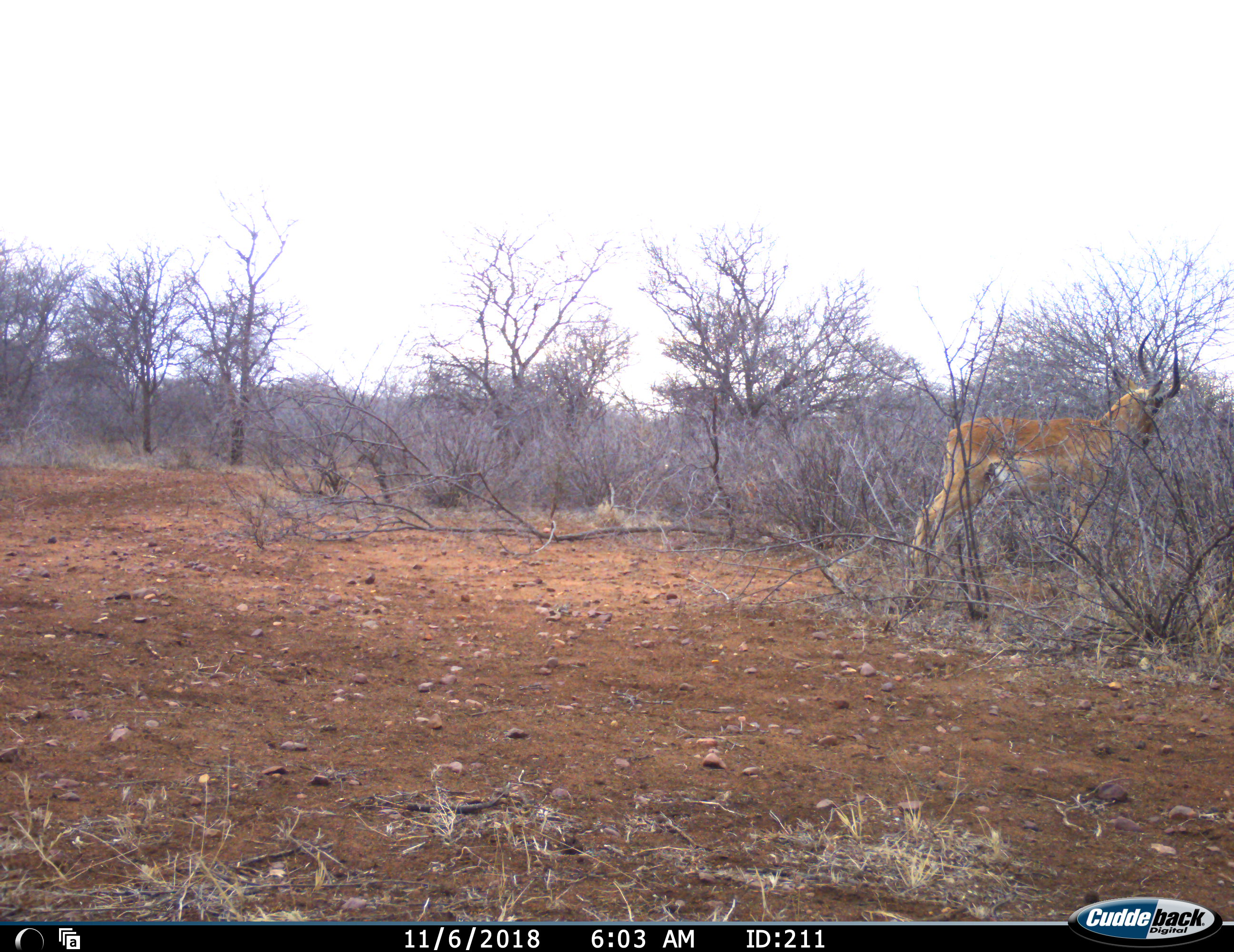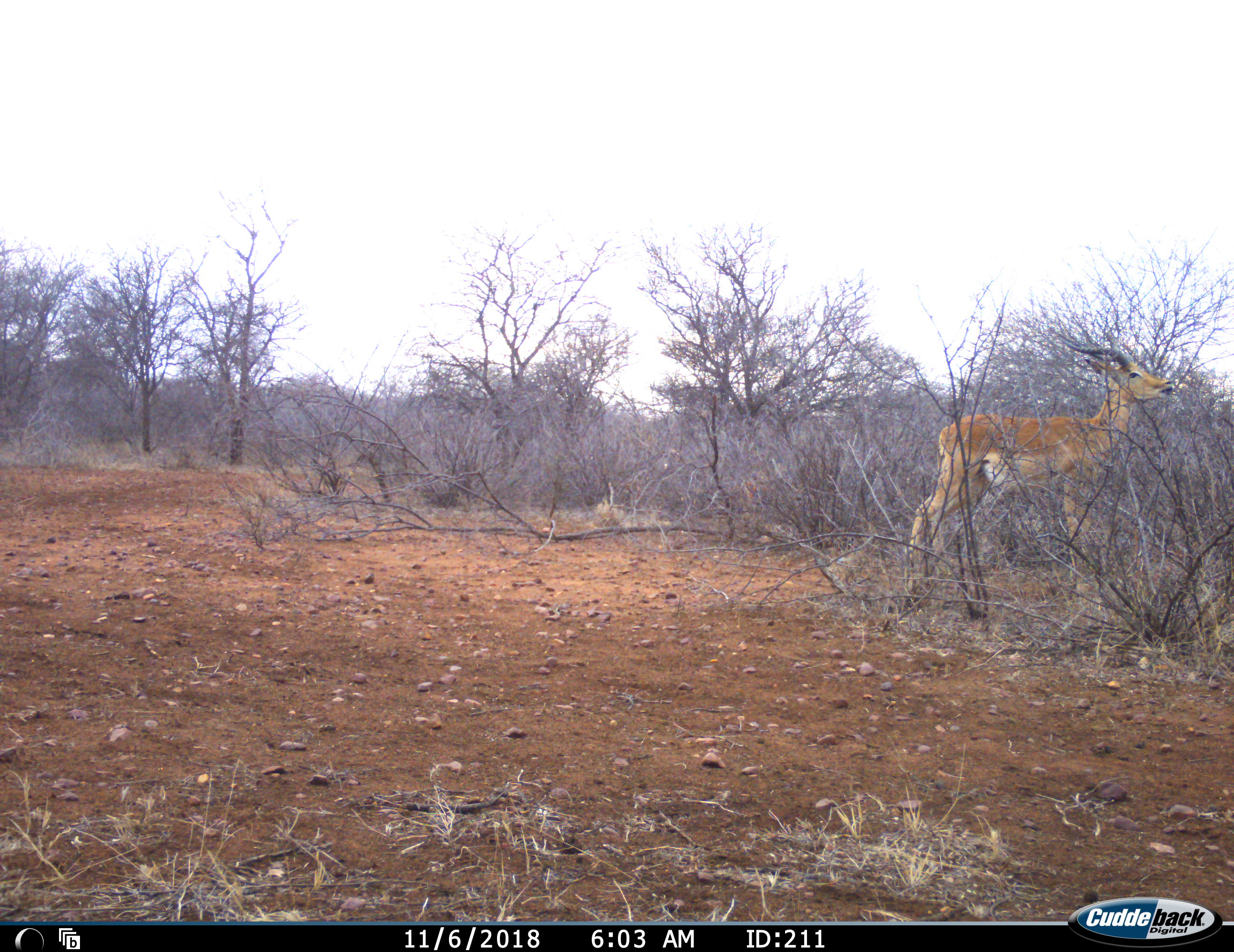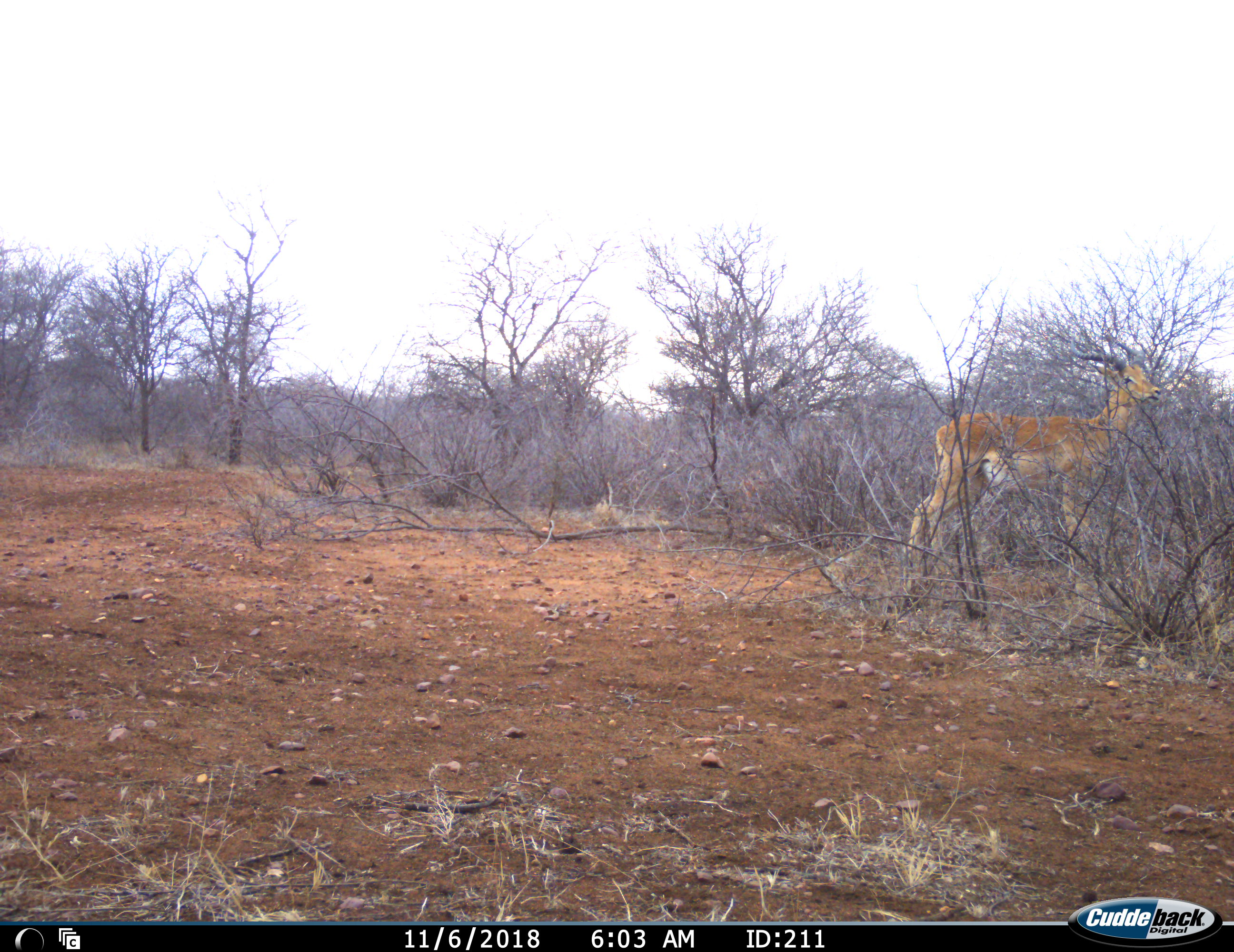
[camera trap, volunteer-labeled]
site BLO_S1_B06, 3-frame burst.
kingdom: Animalia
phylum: Chordata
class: Mammalia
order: Artiodactyla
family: Bovidae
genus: Aepyceros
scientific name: Aepyceros melampus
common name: impala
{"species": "impala (Aepyceros melampus)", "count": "1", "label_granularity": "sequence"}